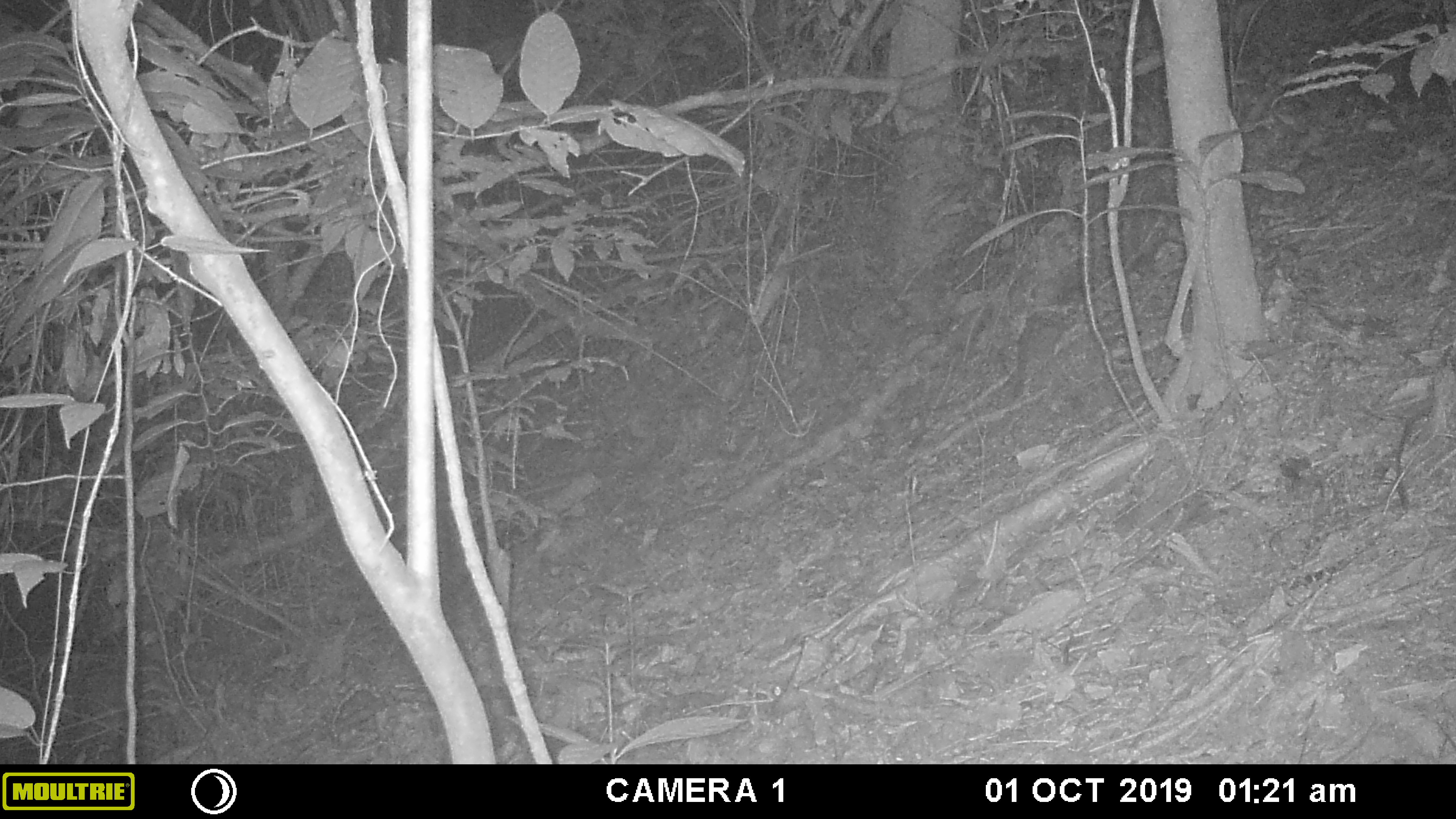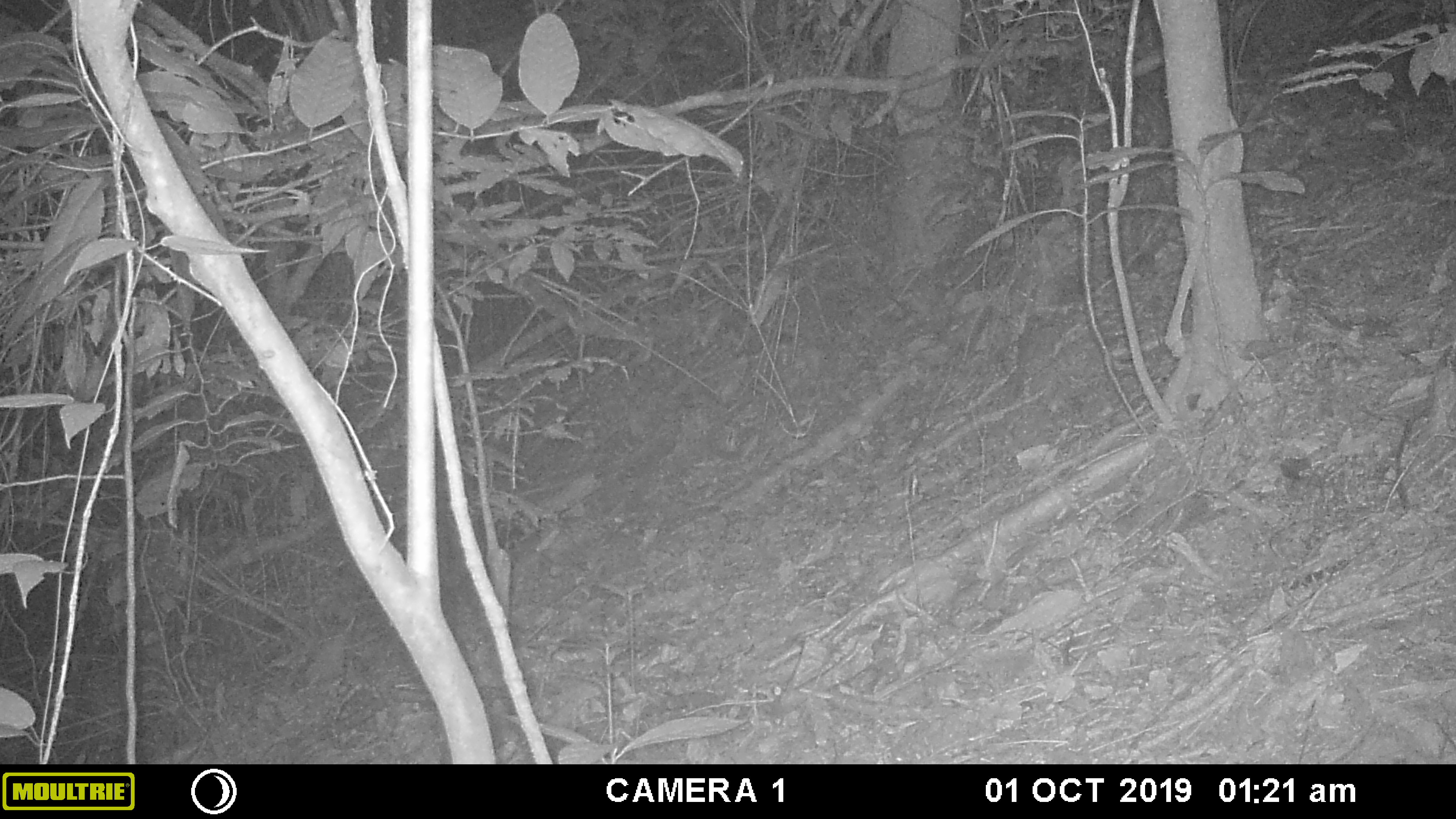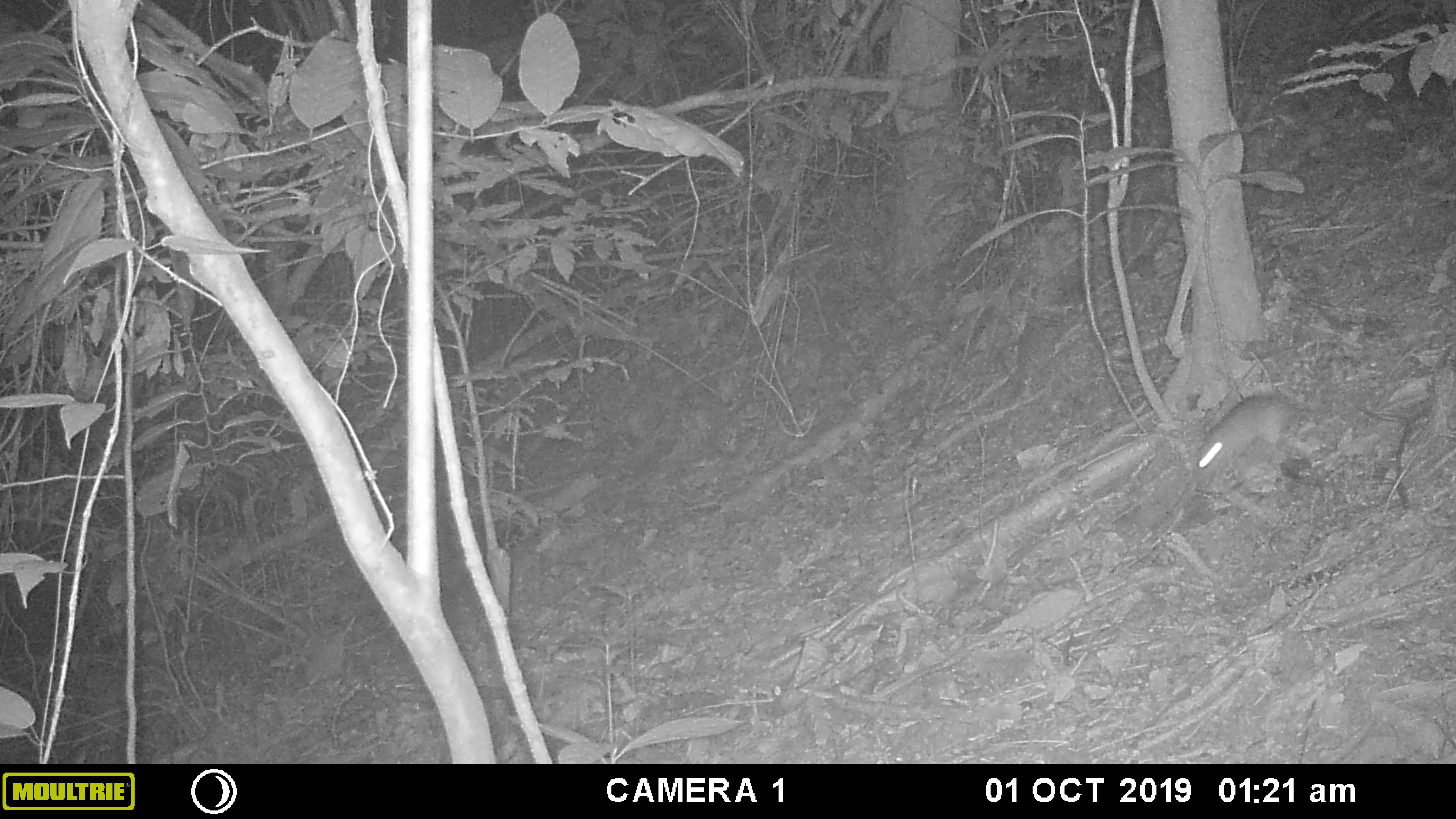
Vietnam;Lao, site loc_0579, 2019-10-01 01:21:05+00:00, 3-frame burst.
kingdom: Animalia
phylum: Chordata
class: Mammalia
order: Rodentia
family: Muridae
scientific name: Muridae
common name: old-world mice and rats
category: unidentified murid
Unidentified murid (old-world mice and rats) (Muridae). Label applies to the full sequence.